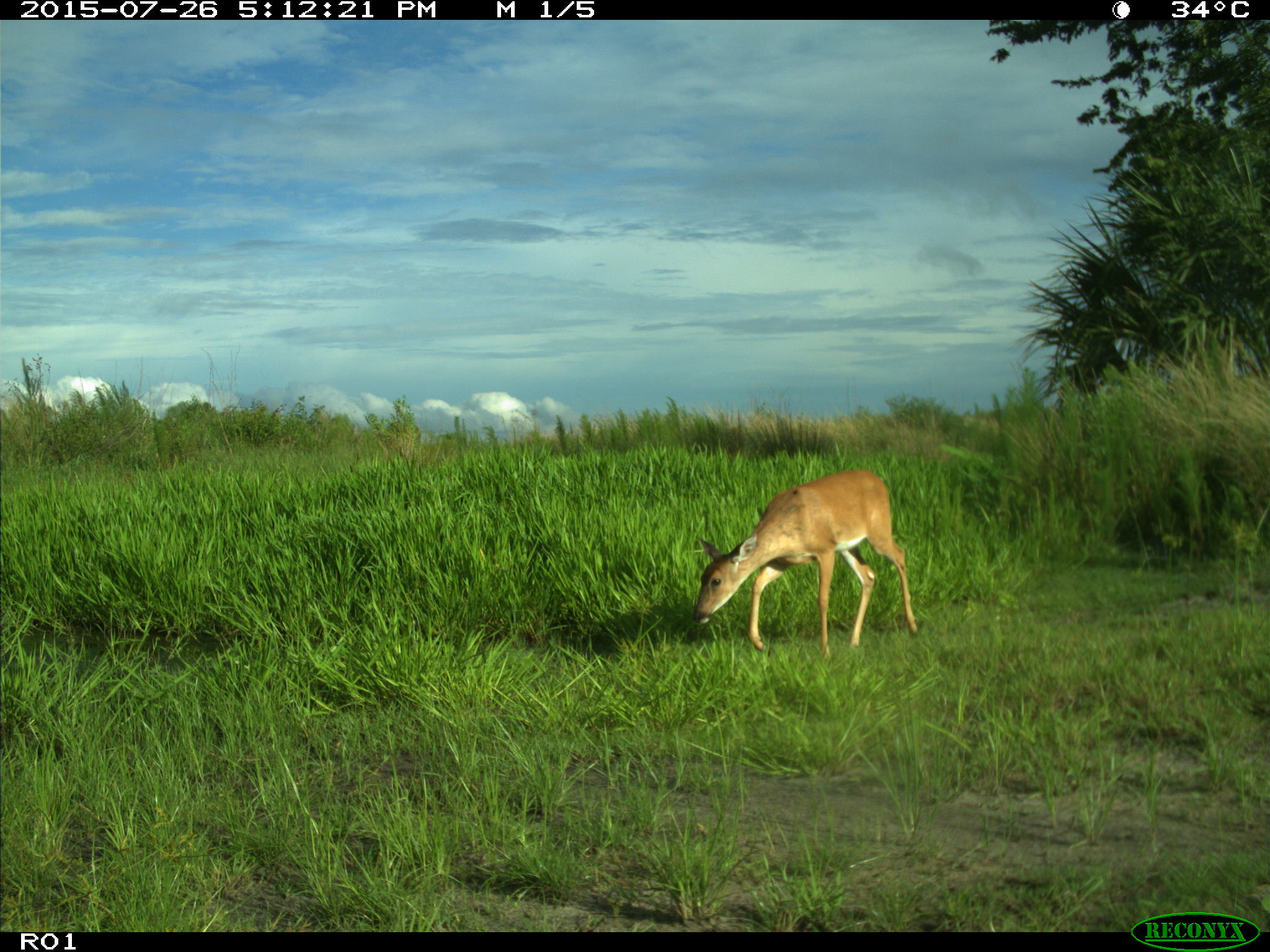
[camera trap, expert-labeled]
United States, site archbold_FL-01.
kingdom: Animalia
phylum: Chordata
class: Mammalia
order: Artiodactyla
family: Cervidae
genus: Odocoileus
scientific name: Odocoileus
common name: deer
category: unidentified deer